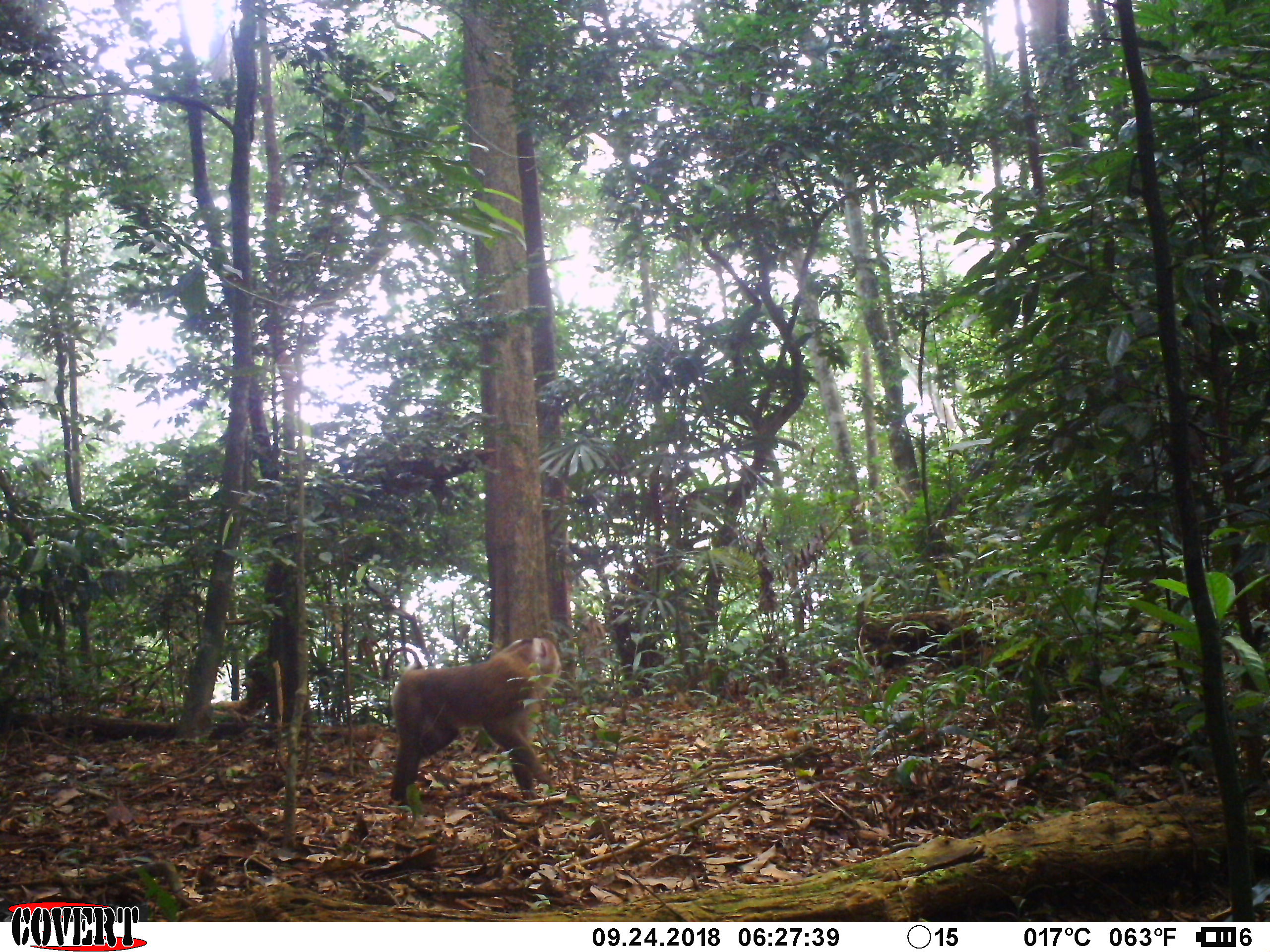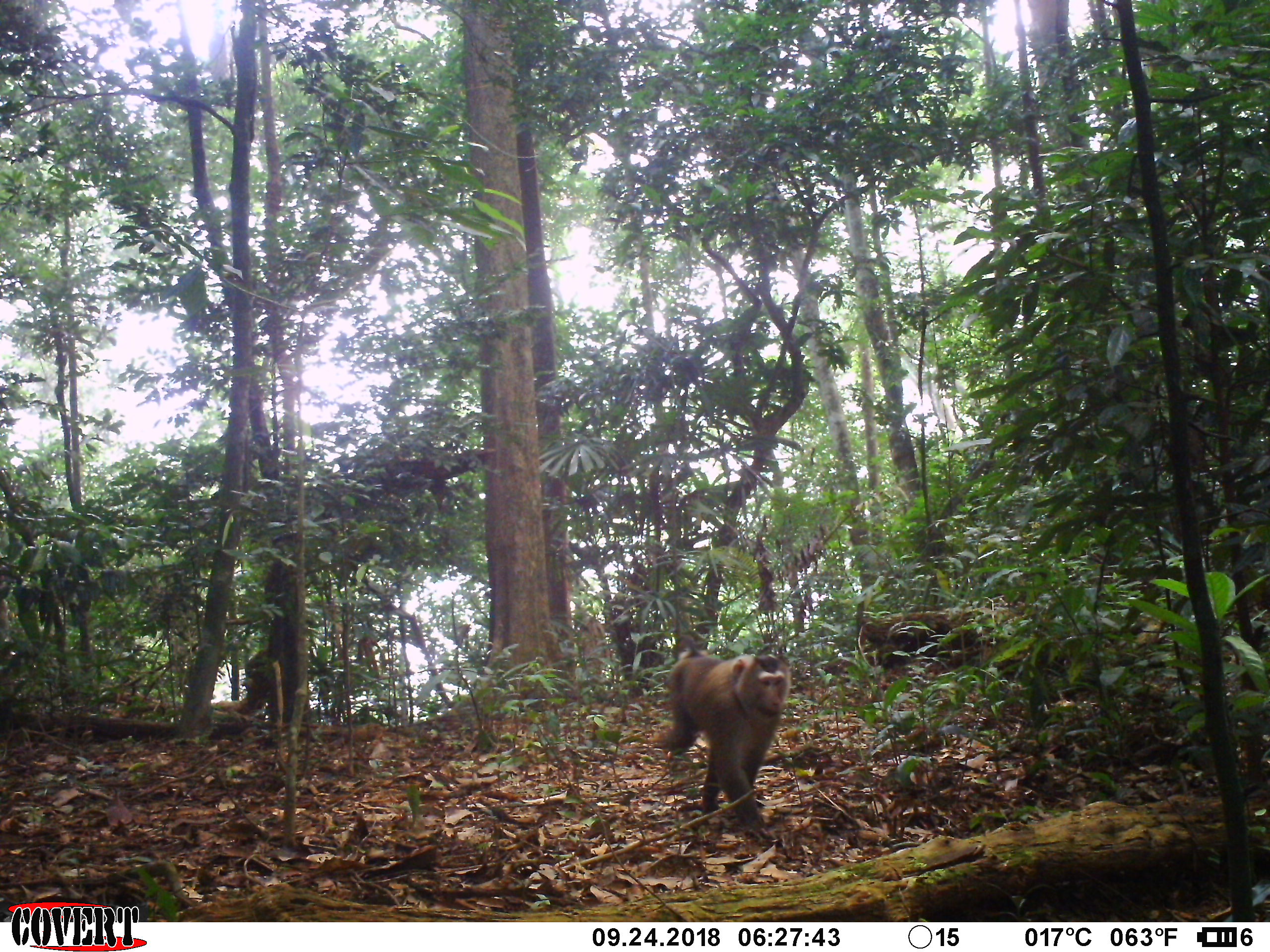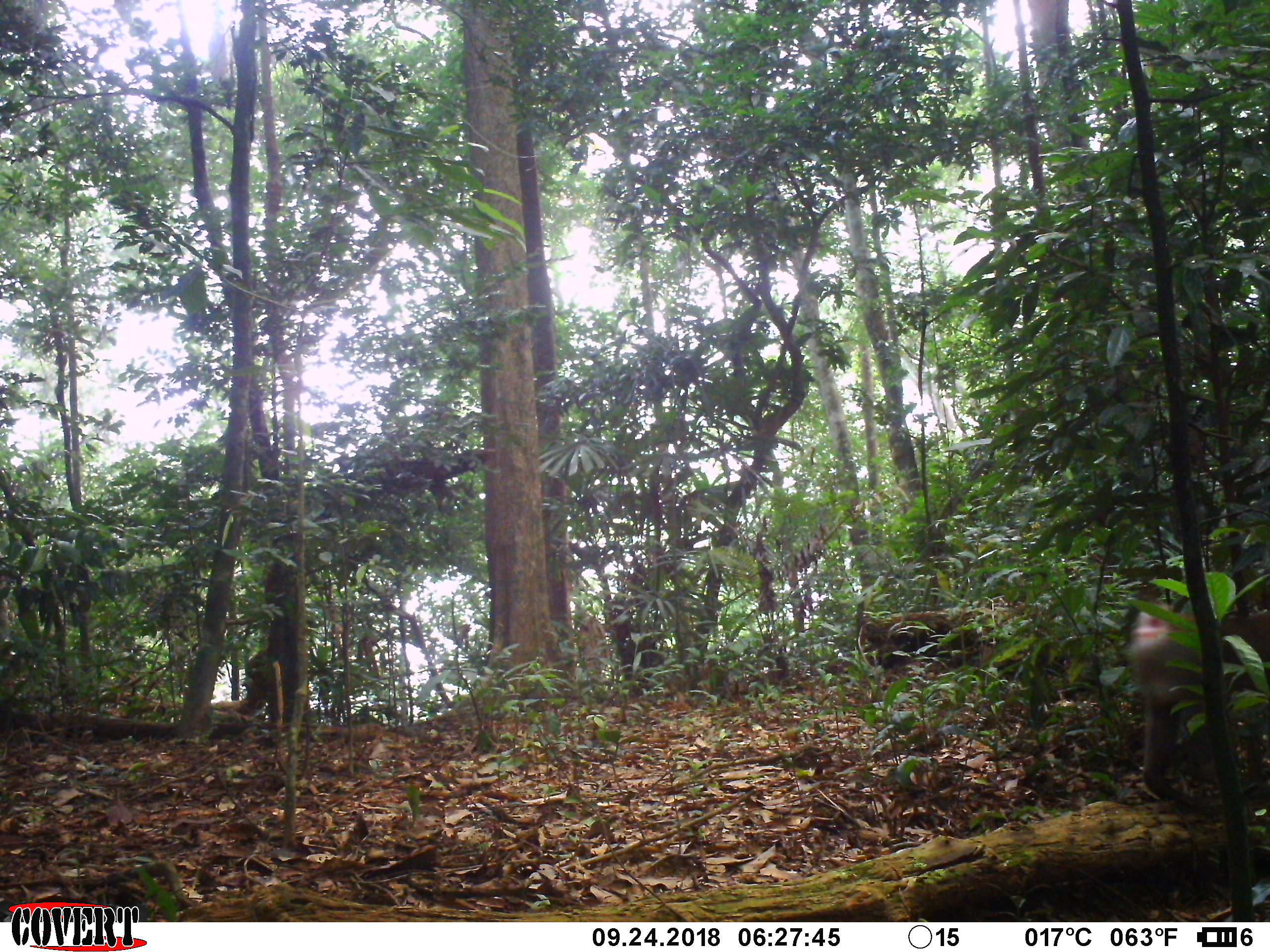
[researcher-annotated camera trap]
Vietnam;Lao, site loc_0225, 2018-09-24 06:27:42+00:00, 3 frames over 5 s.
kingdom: Animalia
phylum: Chordata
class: Mammalia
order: Primates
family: Cercopithecidae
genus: Macaca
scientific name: Macaca nemestrina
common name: pig-tailed macaque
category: pig tailed macaque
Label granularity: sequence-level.